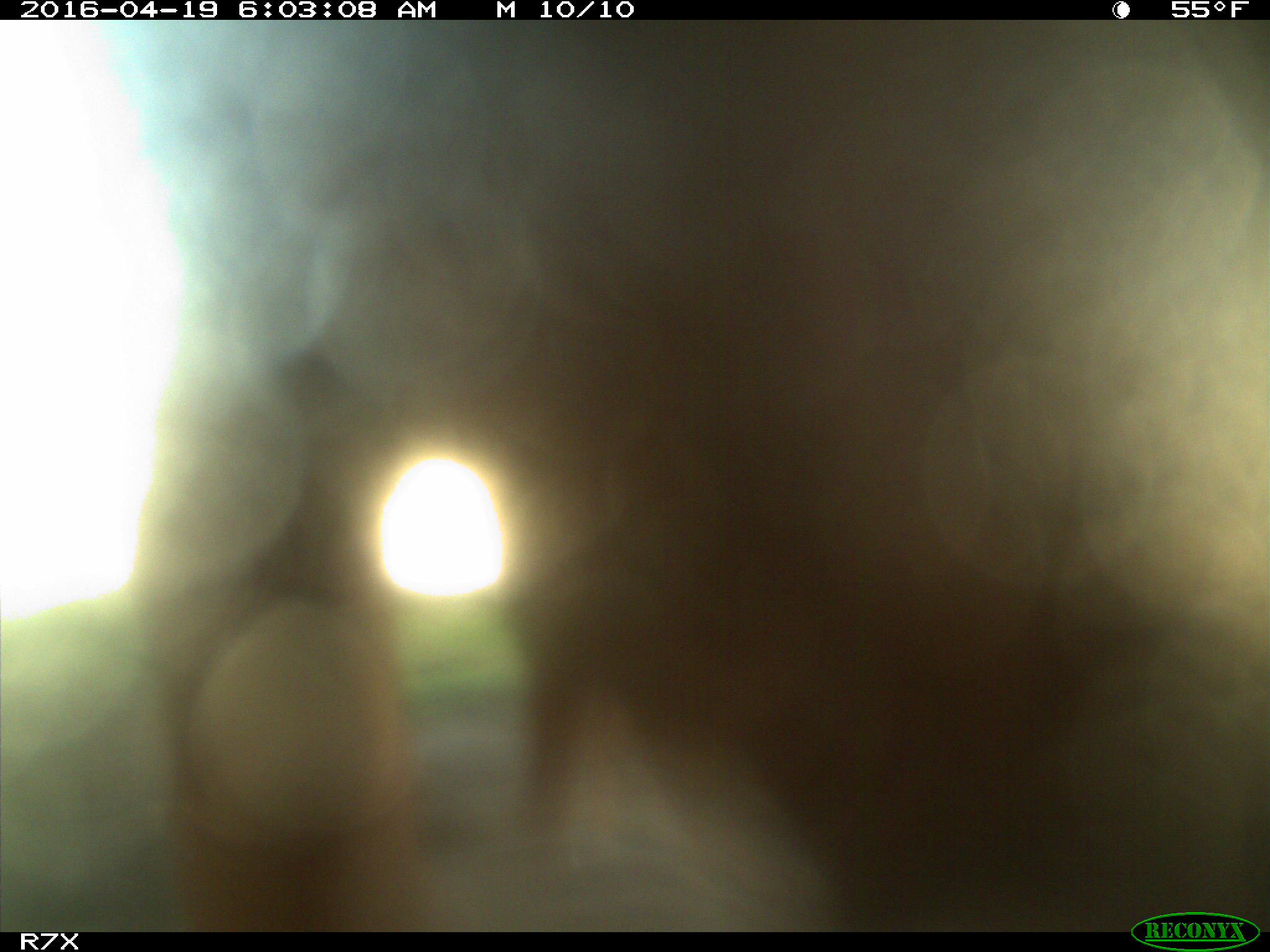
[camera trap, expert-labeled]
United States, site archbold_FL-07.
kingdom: Animalia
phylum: Chordata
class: Mammalia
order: Artiodactyla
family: Bovidae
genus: Bos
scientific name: Bos taurus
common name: domestic cow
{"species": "Bos taurus (domestic cow)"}